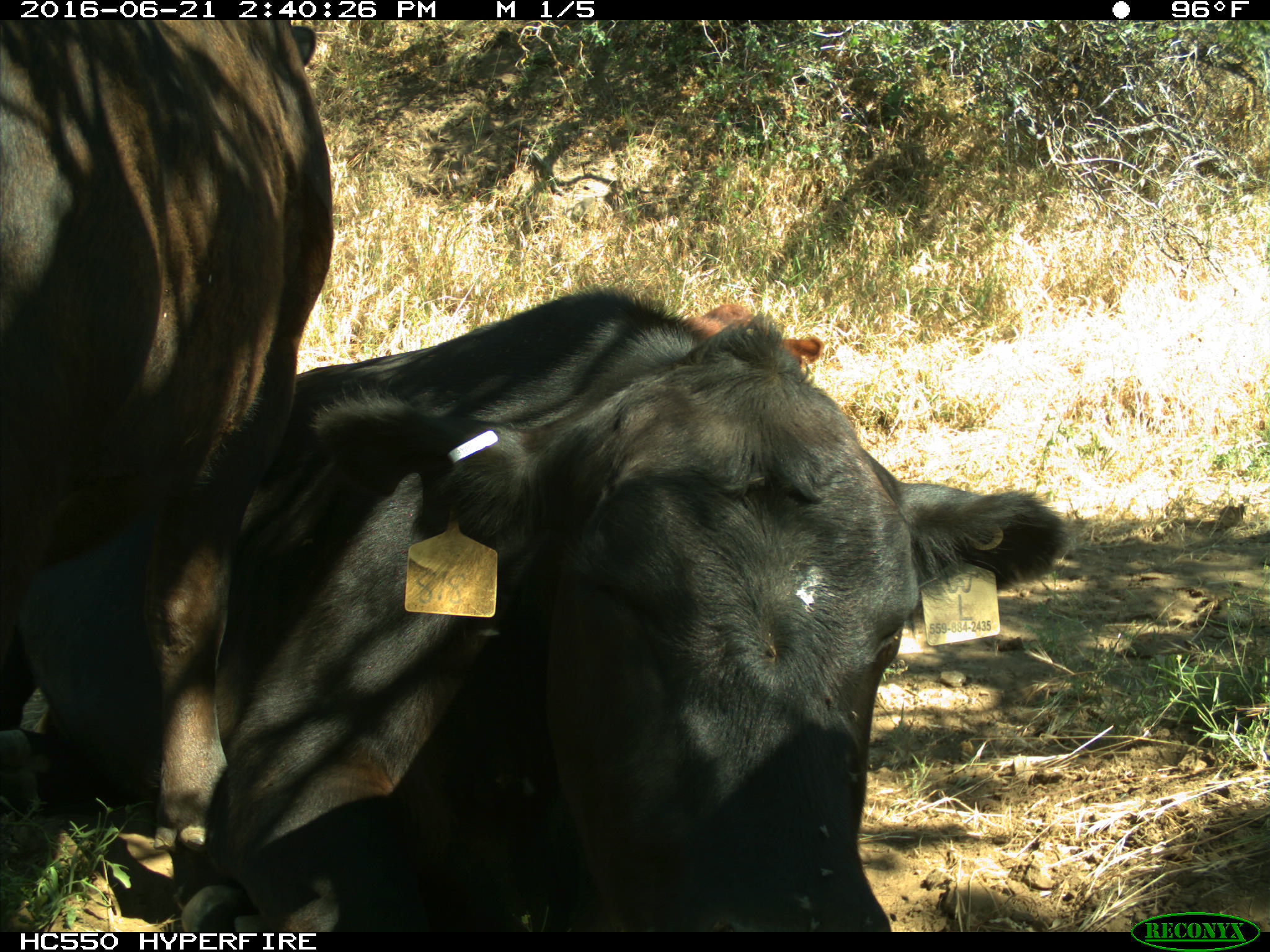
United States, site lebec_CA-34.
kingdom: Animalia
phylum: Chordata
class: Mammalia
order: Artiodactyla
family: Bovidae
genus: Bos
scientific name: Bos taurus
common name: domestic cow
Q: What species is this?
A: Bos taurus (domestic cow).